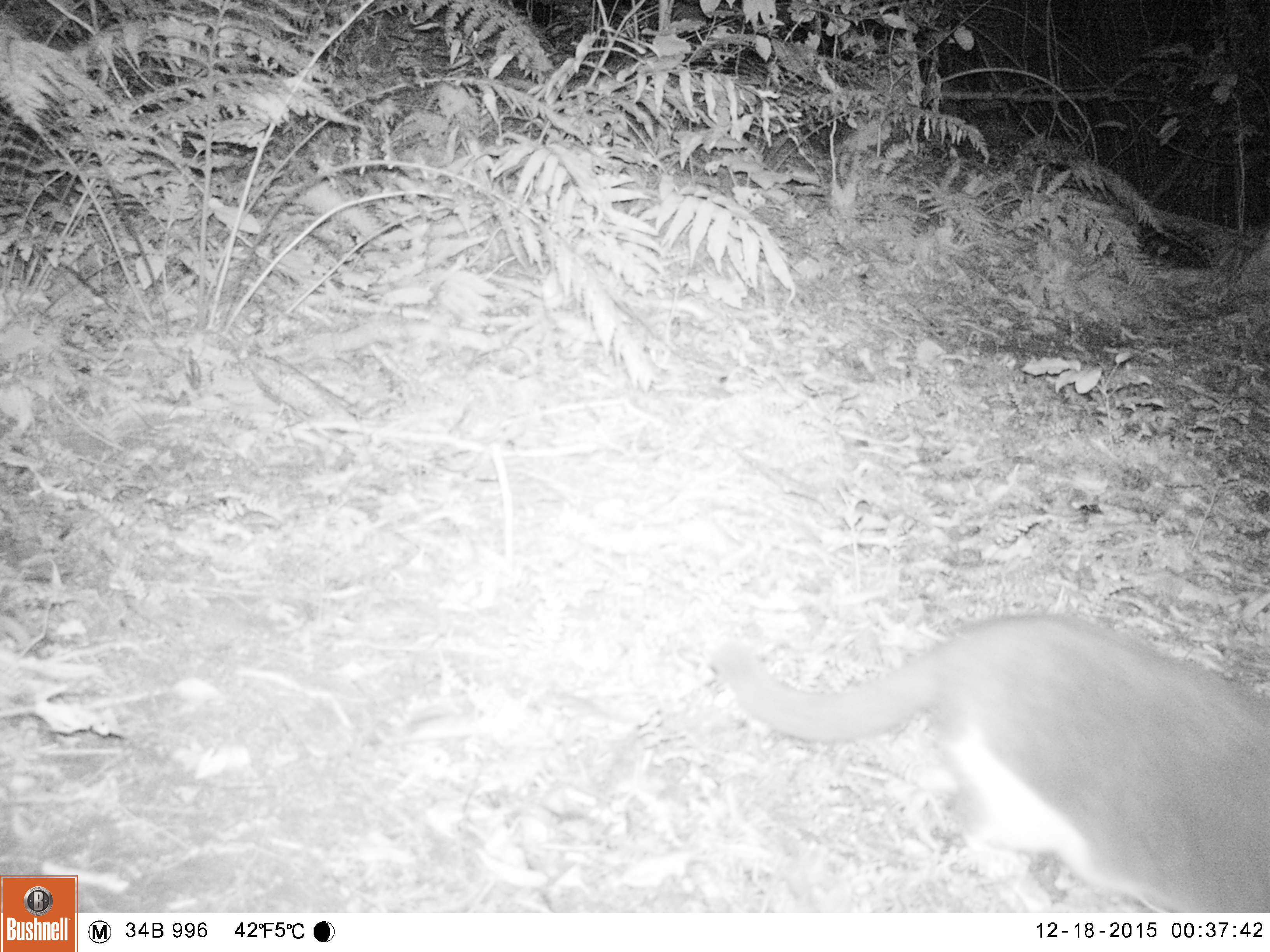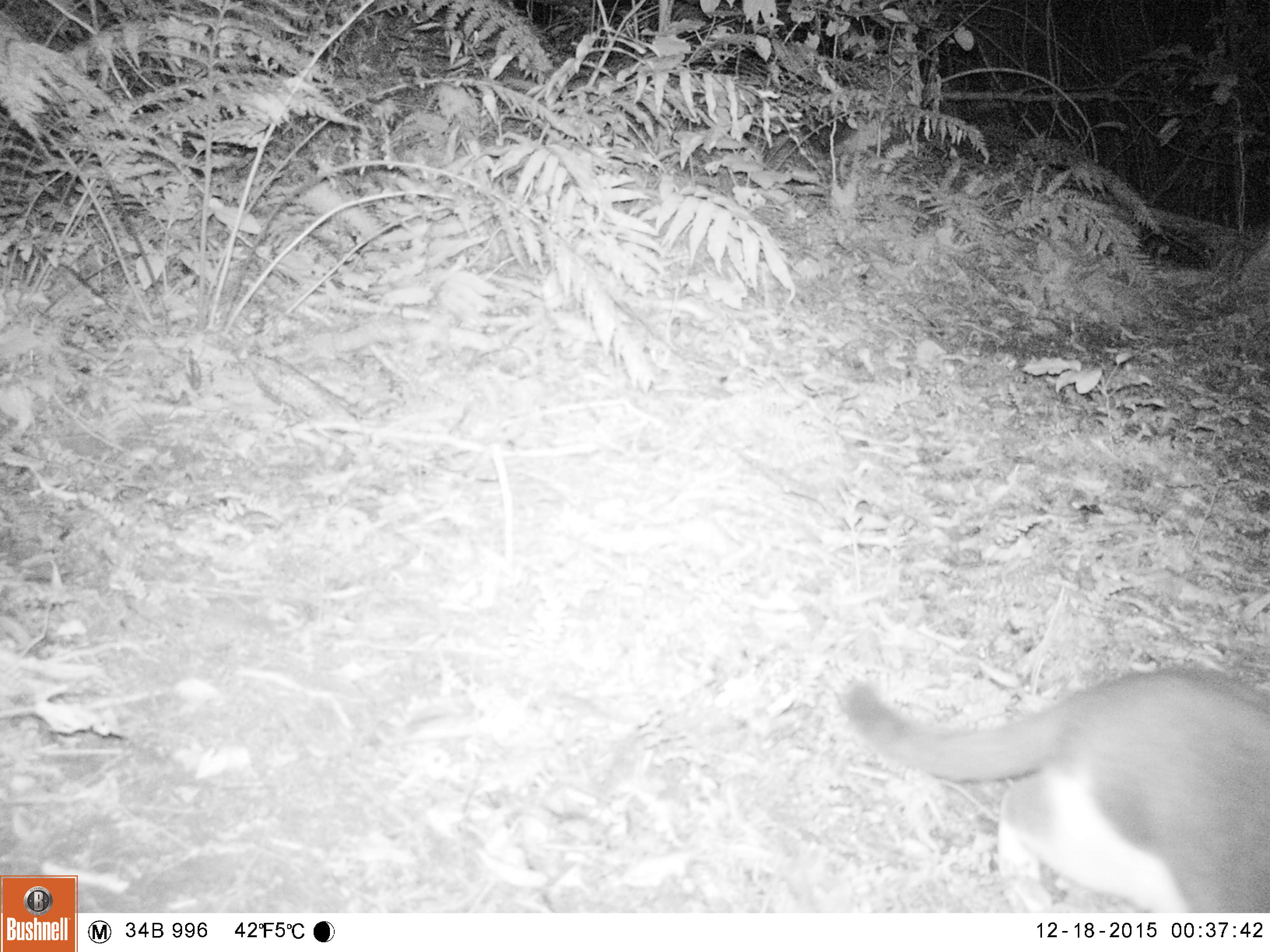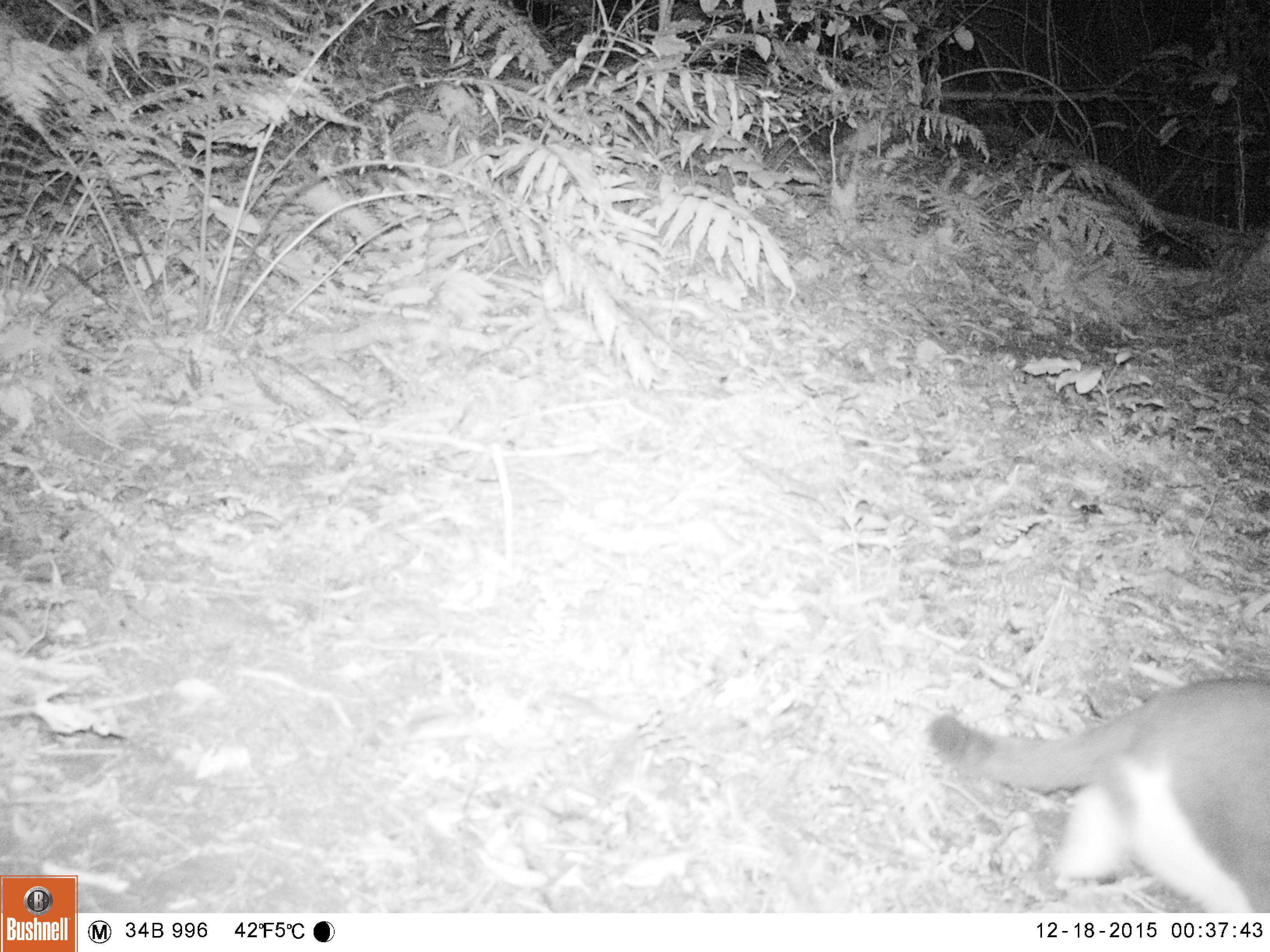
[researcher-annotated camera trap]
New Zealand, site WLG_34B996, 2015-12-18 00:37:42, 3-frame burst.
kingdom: Animalia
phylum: Chordata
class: Mammalia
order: Carnivora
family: Felidae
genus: Felis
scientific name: Felis catus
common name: domestic cat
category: cat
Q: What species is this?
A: Cat (domestic cat) (Felis catus).